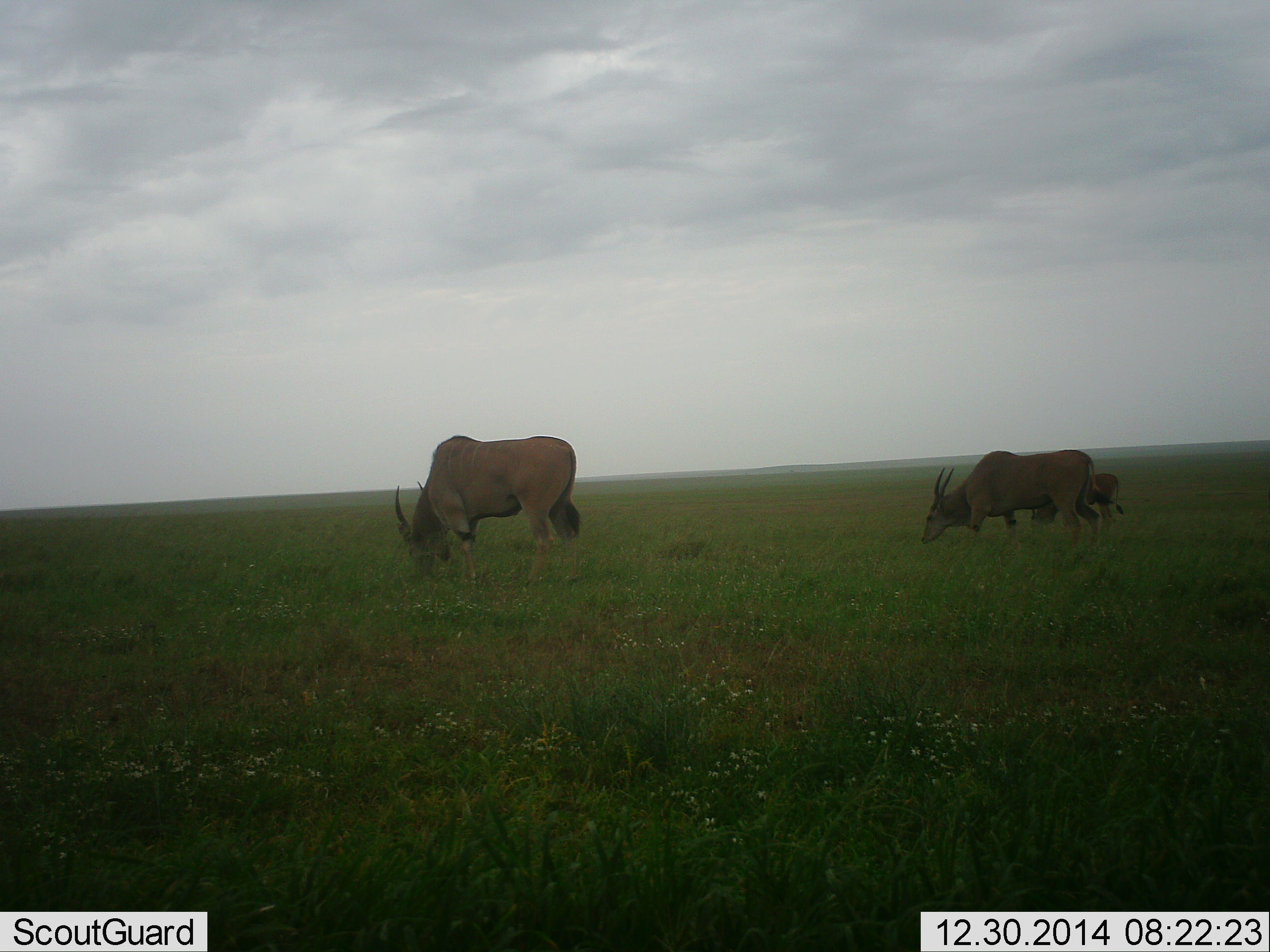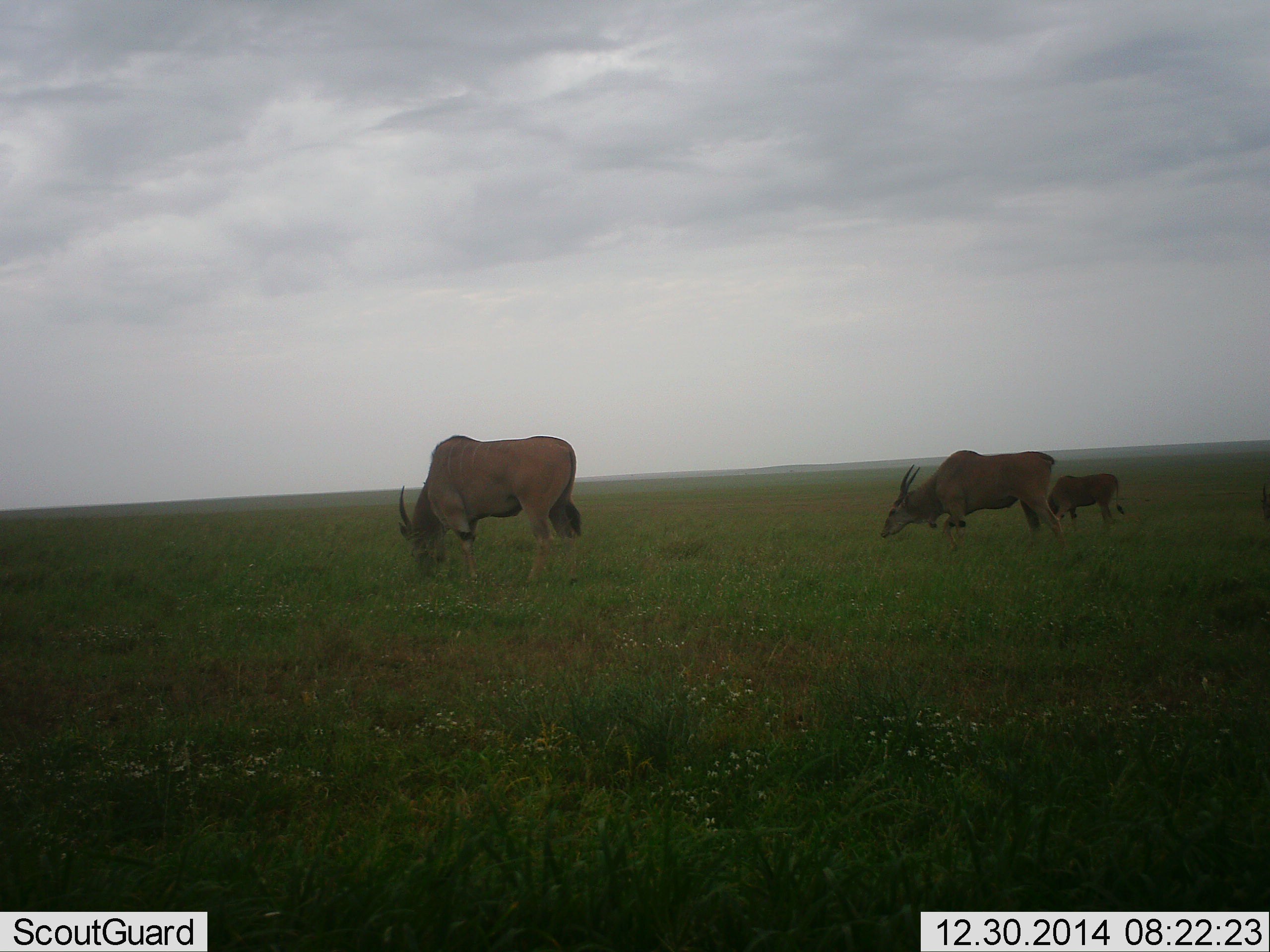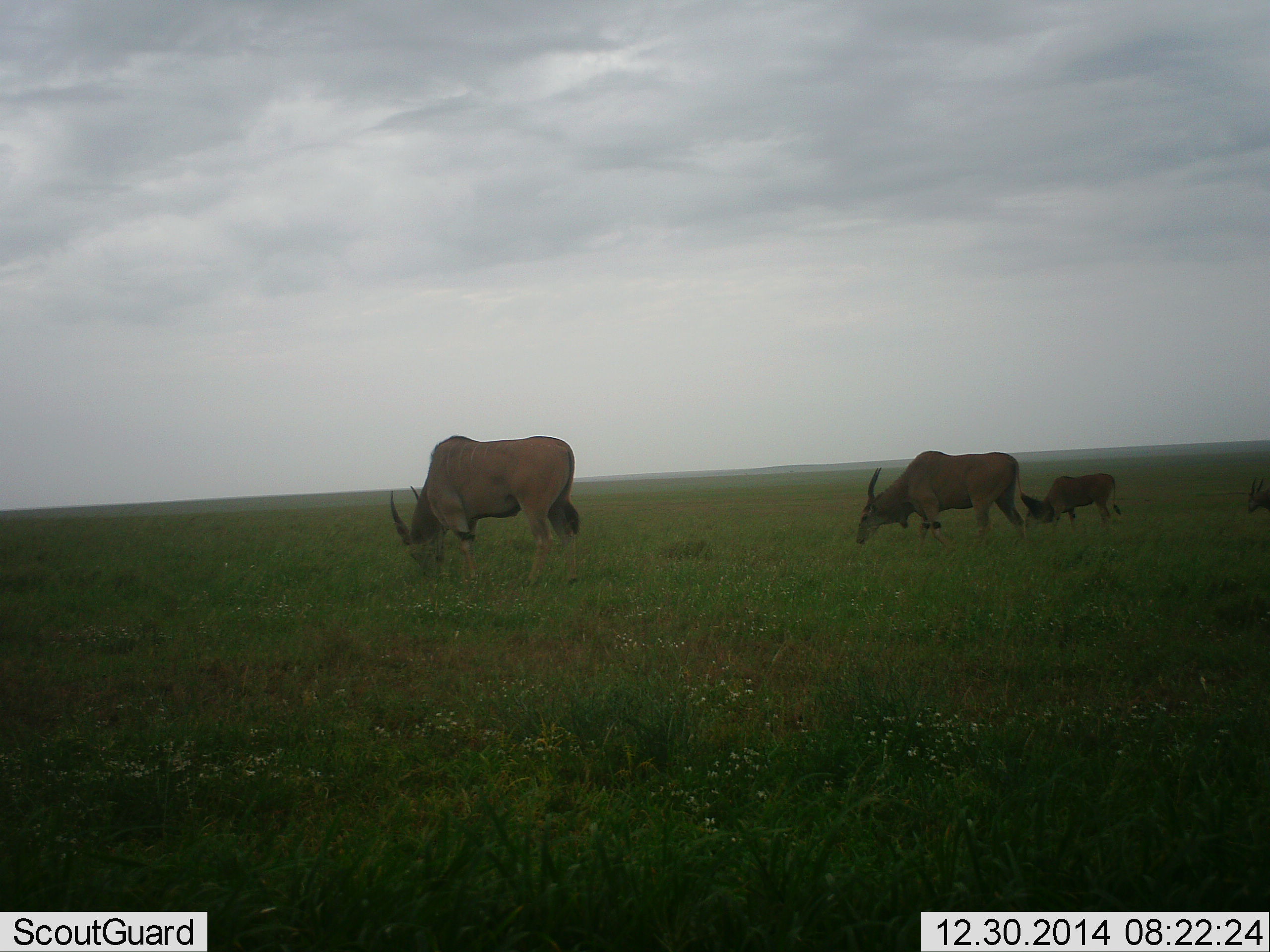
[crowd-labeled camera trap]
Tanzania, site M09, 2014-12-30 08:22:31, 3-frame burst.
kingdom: Animalia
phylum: Chordata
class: Mammalia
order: Artiodactyla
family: Bovidae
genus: Tragelaphus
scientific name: Tragelaphus oryx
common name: eland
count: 3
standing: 40%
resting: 0%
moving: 20%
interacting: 0%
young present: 40%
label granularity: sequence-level